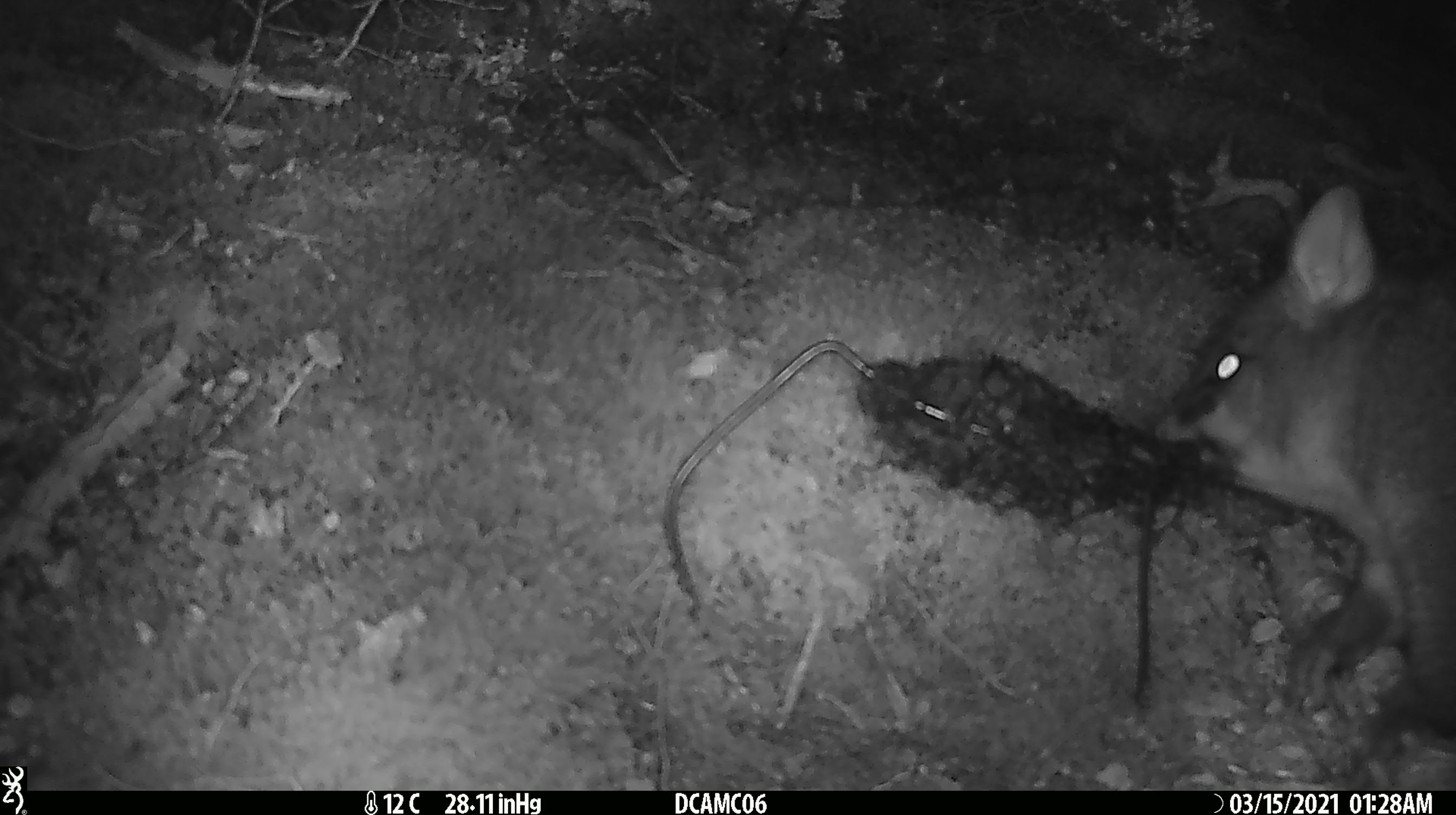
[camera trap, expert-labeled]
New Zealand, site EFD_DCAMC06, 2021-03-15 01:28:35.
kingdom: Animalia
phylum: Chordata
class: Mammalia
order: Diprotodontia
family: Phalangeridae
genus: Trichosurus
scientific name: Trichosurus vulpecula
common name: common brushtail possum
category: possum